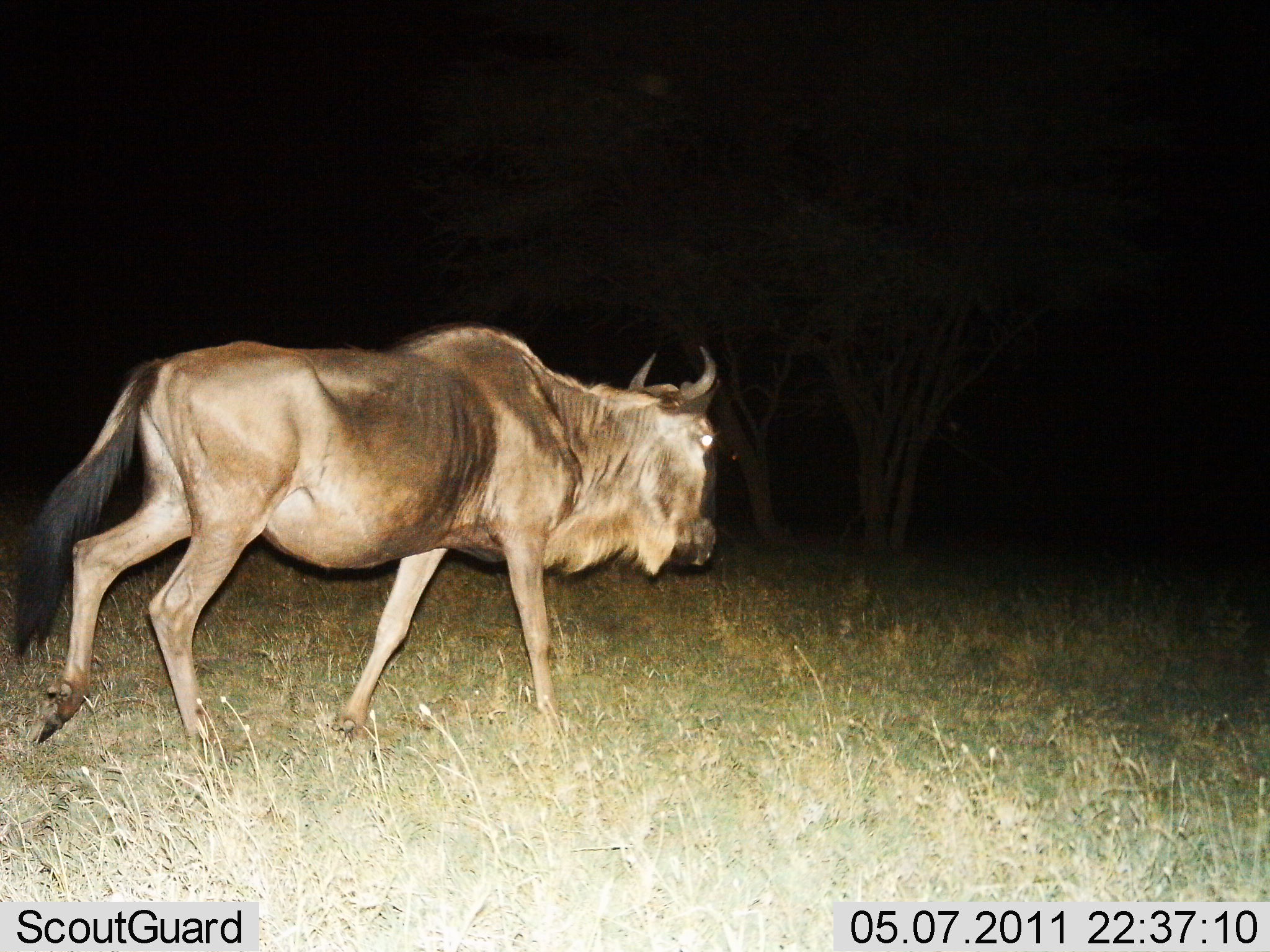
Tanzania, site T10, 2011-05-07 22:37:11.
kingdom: Animalia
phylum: Chordata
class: Mammalia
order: Artiodactyla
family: Bovidae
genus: Connochaetes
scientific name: Connochaetes taurinus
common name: blue wildebeest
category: wildebeest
Wildebeest (blue wildebeest) (Connochaetes taurinus), count 1. Behavior (volunteer vote fractions): standing 0%, resting 0%, moving 100%, interacting 0%. Young present (vote fraction): 0%. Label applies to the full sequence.